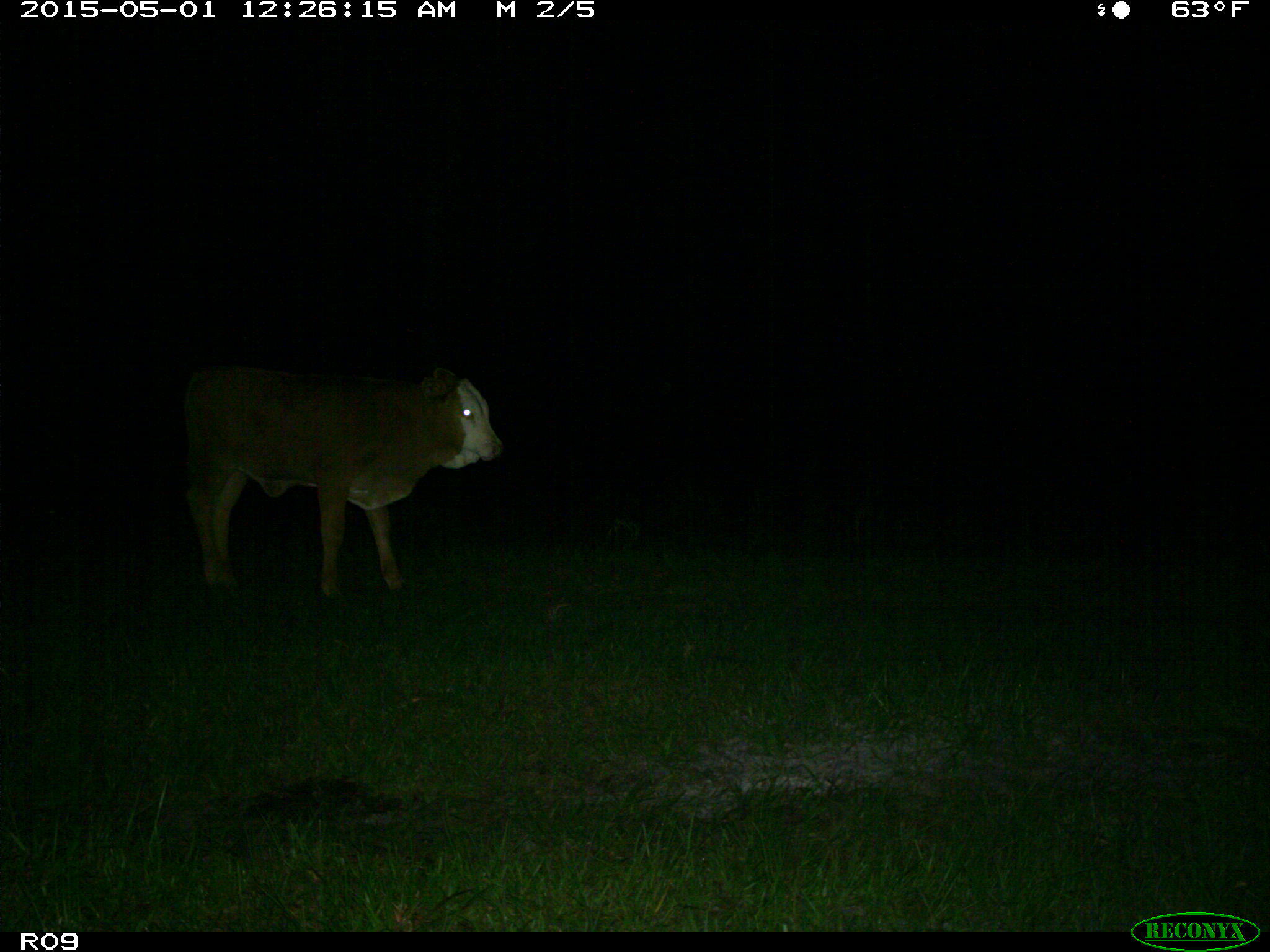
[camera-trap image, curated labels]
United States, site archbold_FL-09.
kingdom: Animalia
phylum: Chordata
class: Mammalia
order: Artiodactyla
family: Bovidae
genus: Bos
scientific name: Bos taurus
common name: domestic cow